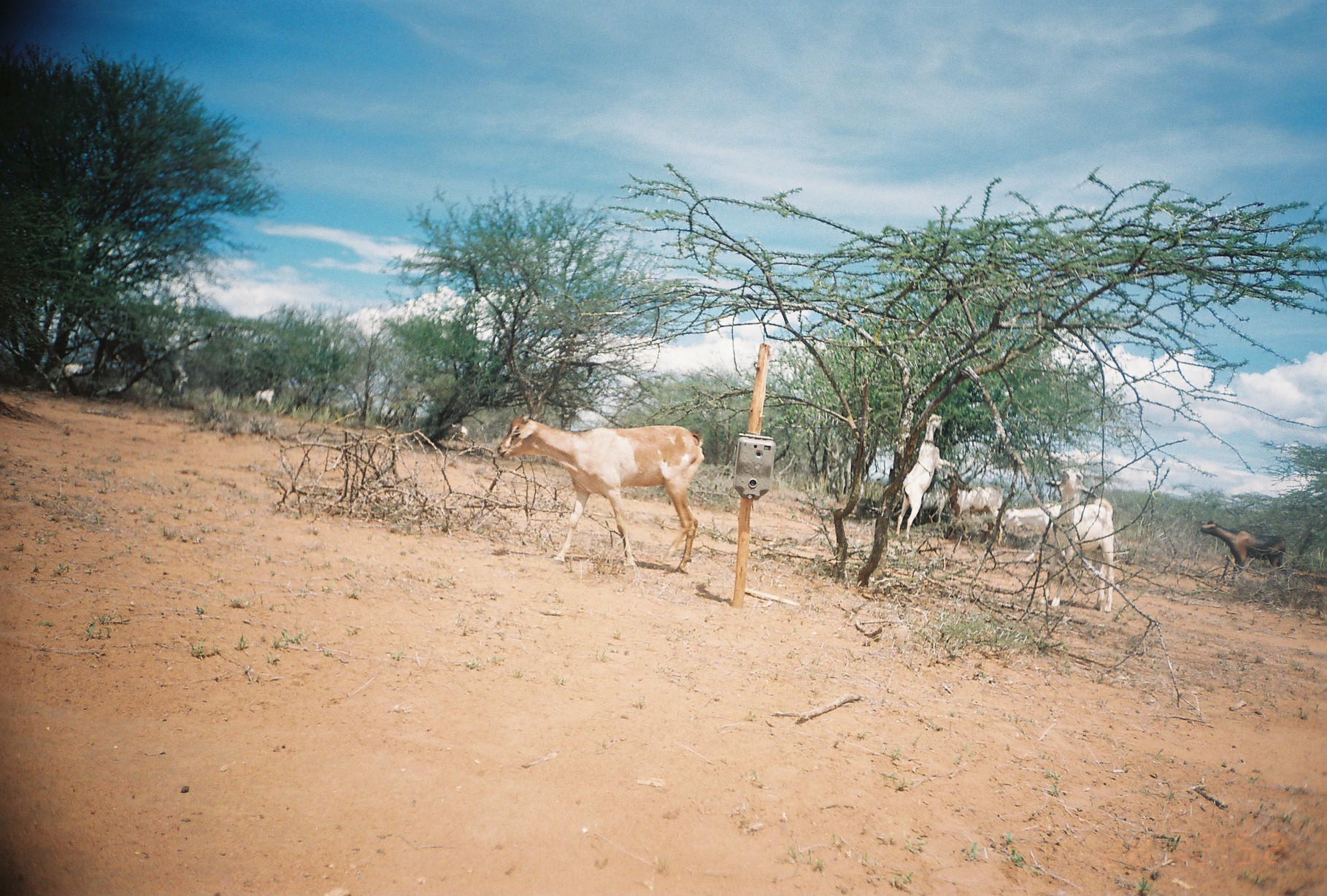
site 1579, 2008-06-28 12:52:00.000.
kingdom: Animalia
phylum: Chordata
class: Mammalia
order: Artiodactyla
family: Bovidae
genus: Capra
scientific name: Capra aegagrus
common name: wild goat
Capra aegagrus (wild goat), count 9.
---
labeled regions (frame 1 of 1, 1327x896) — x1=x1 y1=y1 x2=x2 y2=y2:
capra aegagrus: x1=496 y1=414 x2=703 y2=572; x1=1044 y1=466 x2=1113 y2=613; x1=895 y1=413 x2=959 y2=541; x1=1200 y1=520 x2=1288 y2=585; x1=945 y1=472 x2=1004 y2=546; x1=1002 y1=503 x2=1061 y2=565; x1=917 y1=489 x2=949 y2=527; x1=158 y1=370 x2=188 y2=408; x1=253 y1=389 x2=274 y2=409; x1=447 y1=423 x2=467 y2=439; x1=62 y1=362 x2=82 y2=377